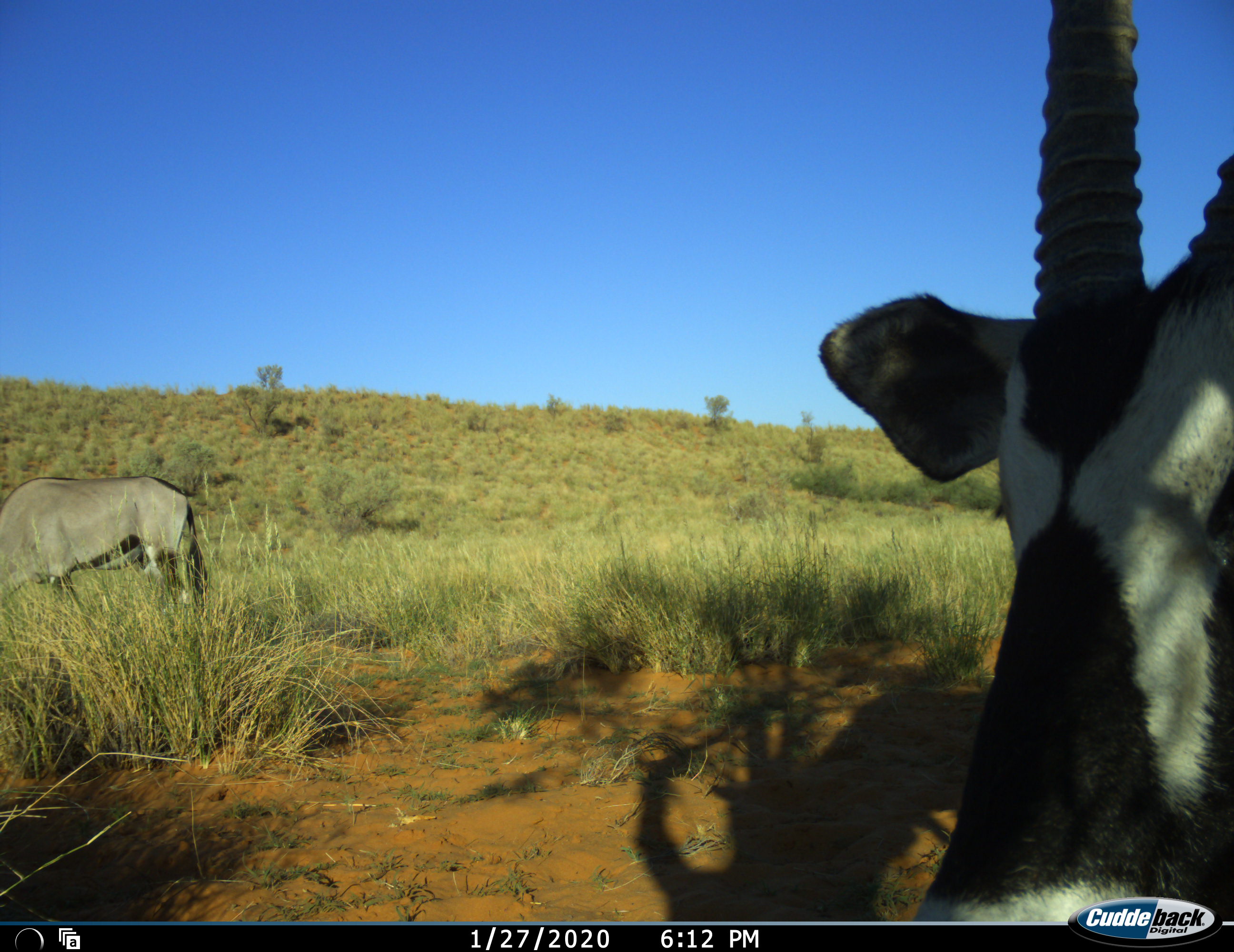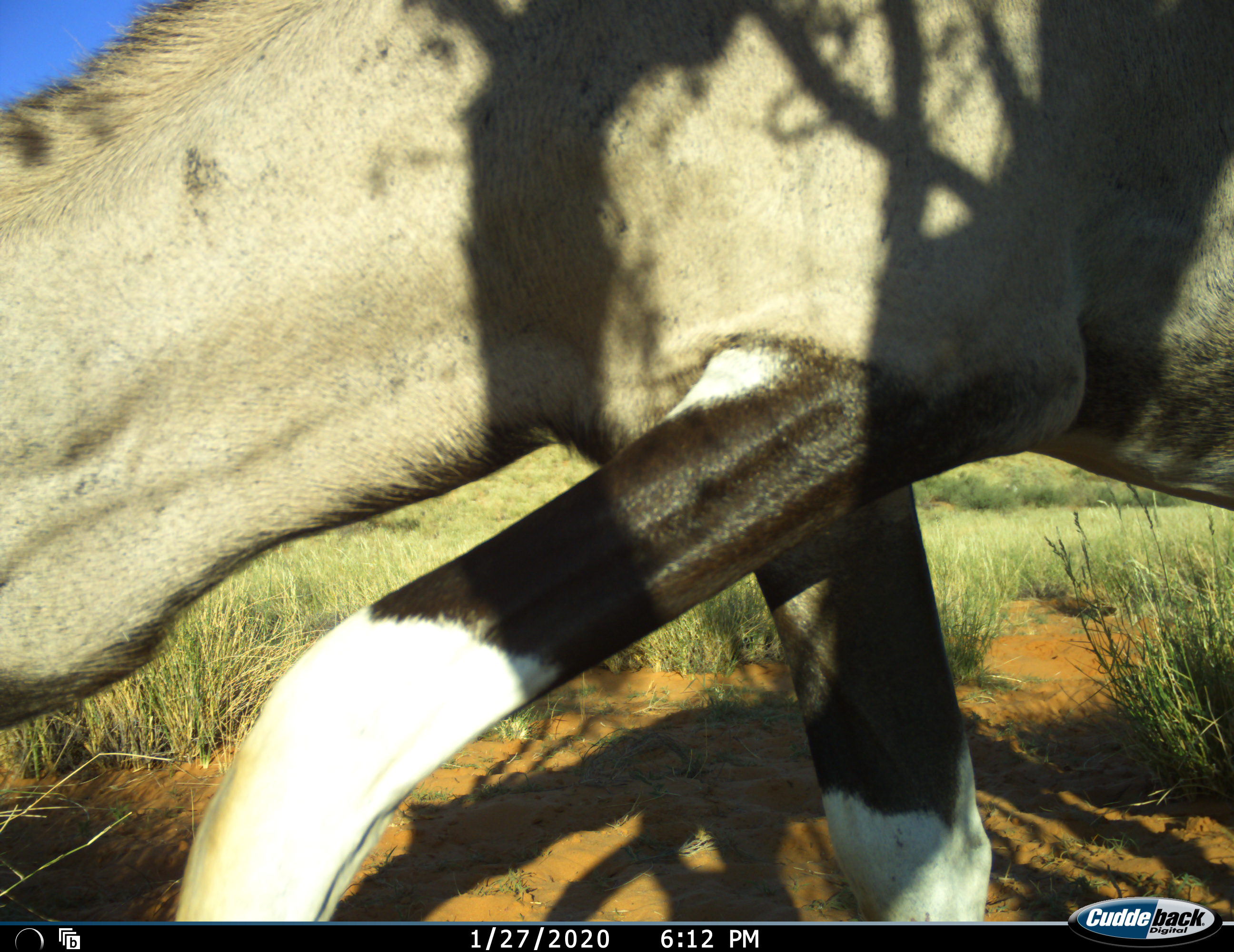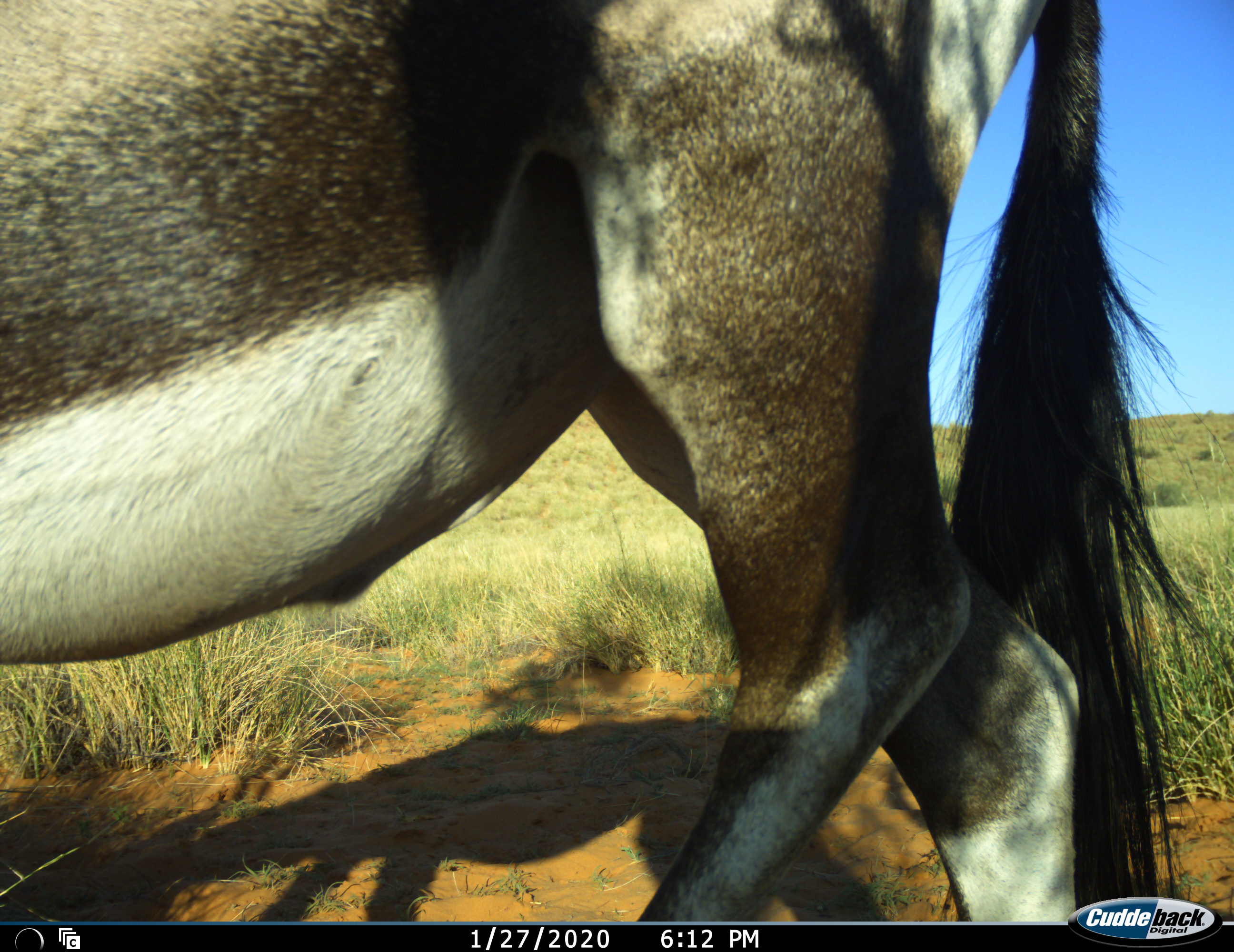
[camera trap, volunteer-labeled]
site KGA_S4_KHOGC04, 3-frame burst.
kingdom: Animalia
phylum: Chordata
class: Mammalia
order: Artiodactyla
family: Bovidae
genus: Oryx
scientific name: Oryx gazella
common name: gemsbok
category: oryx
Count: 2.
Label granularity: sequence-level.